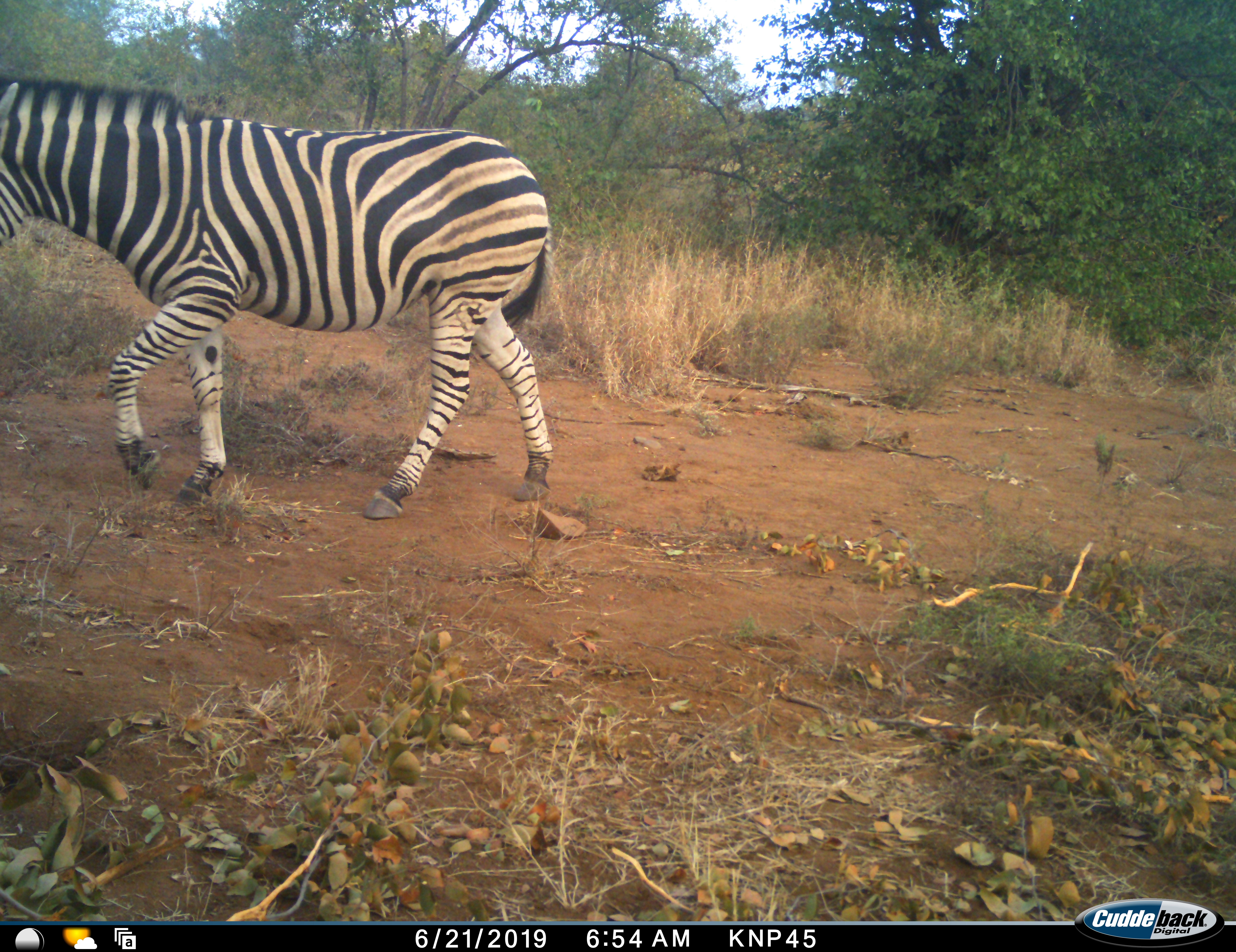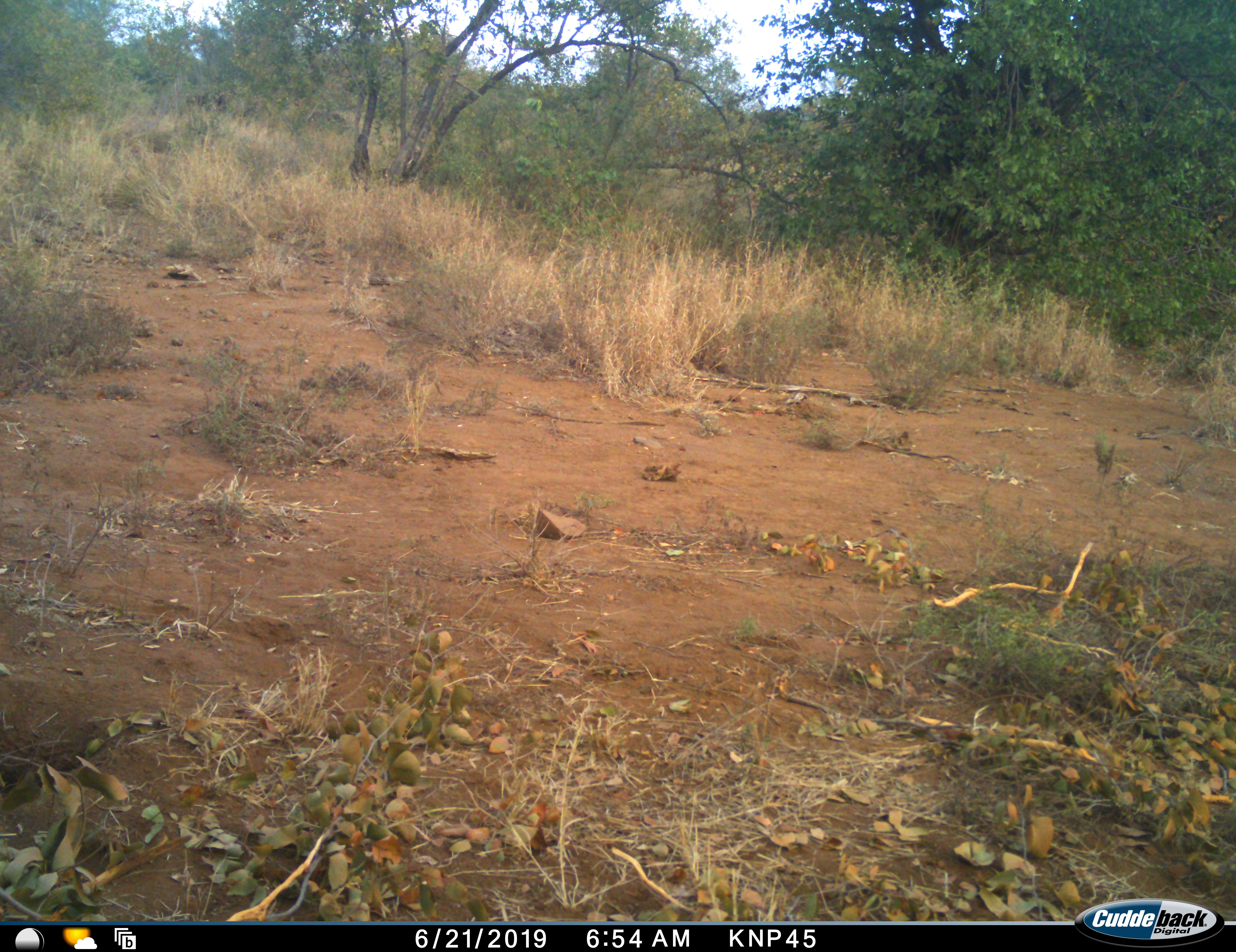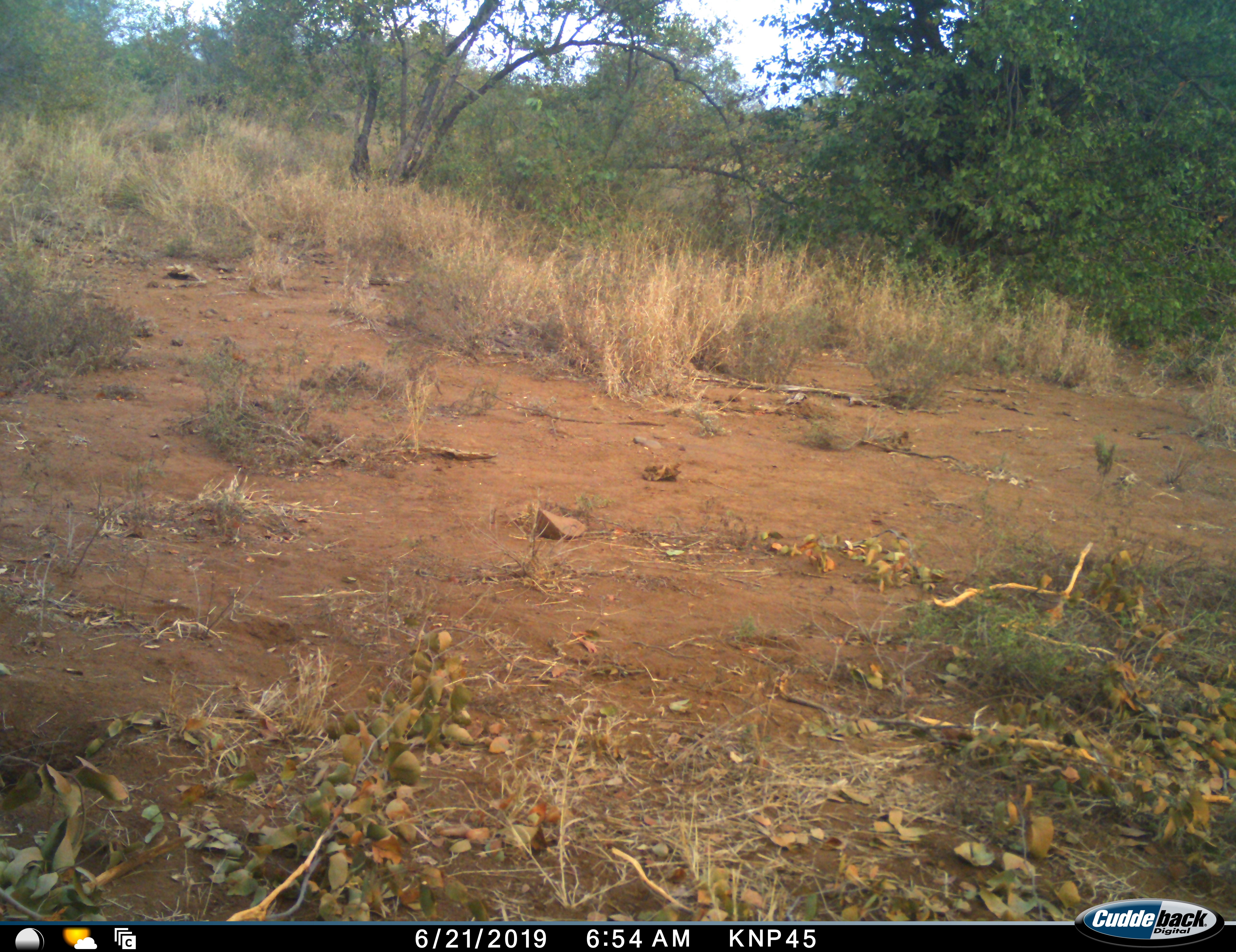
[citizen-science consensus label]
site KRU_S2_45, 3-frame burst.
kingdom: Animalia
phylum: Chordata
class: Mammalia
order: Perissodactyla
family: Equidae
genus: Equus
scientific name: Equus quagga burchellii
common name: burchell's zebra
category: zebraburchells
Zebraburchells (burchell's zebra) (Equus quagga burchellii), count 1. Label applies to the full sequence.